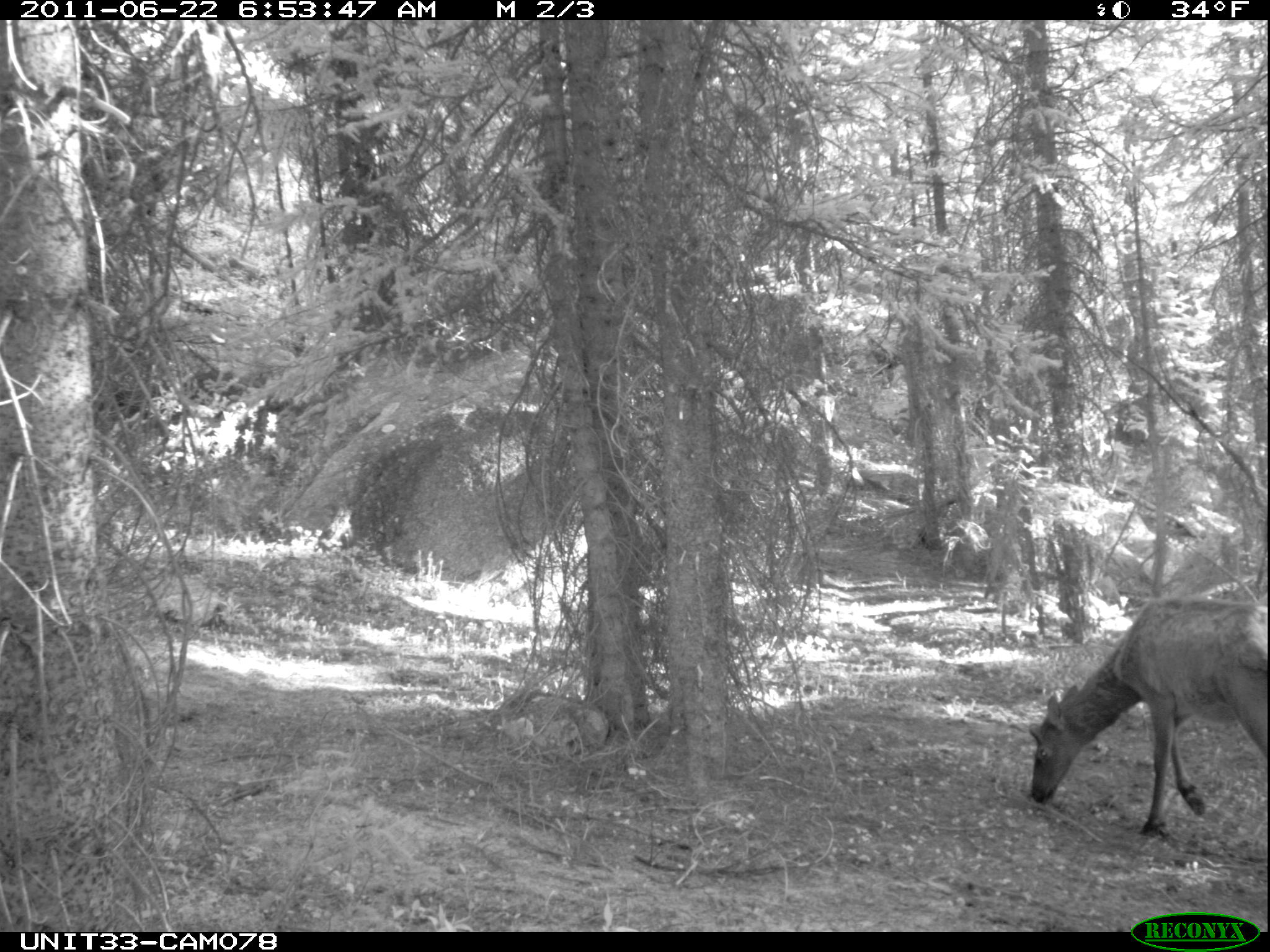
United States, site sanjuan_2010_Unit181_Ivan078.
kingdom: Animalia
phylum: Chordata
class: Mammalia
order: Artiodactyla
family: Cervidae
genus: Cervus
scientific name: Cervus elaphus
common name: red deer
Cervus elaphus (red deer).